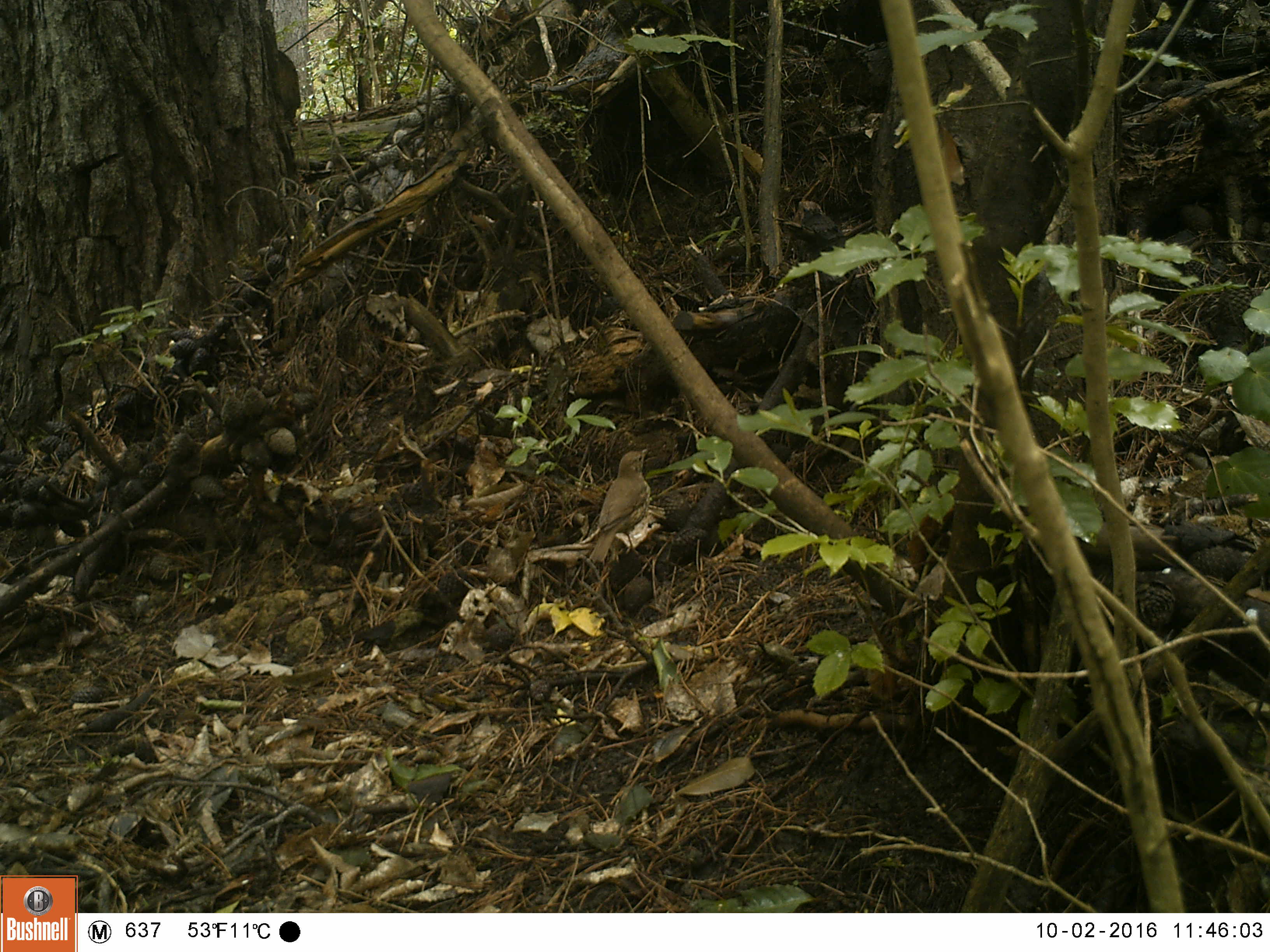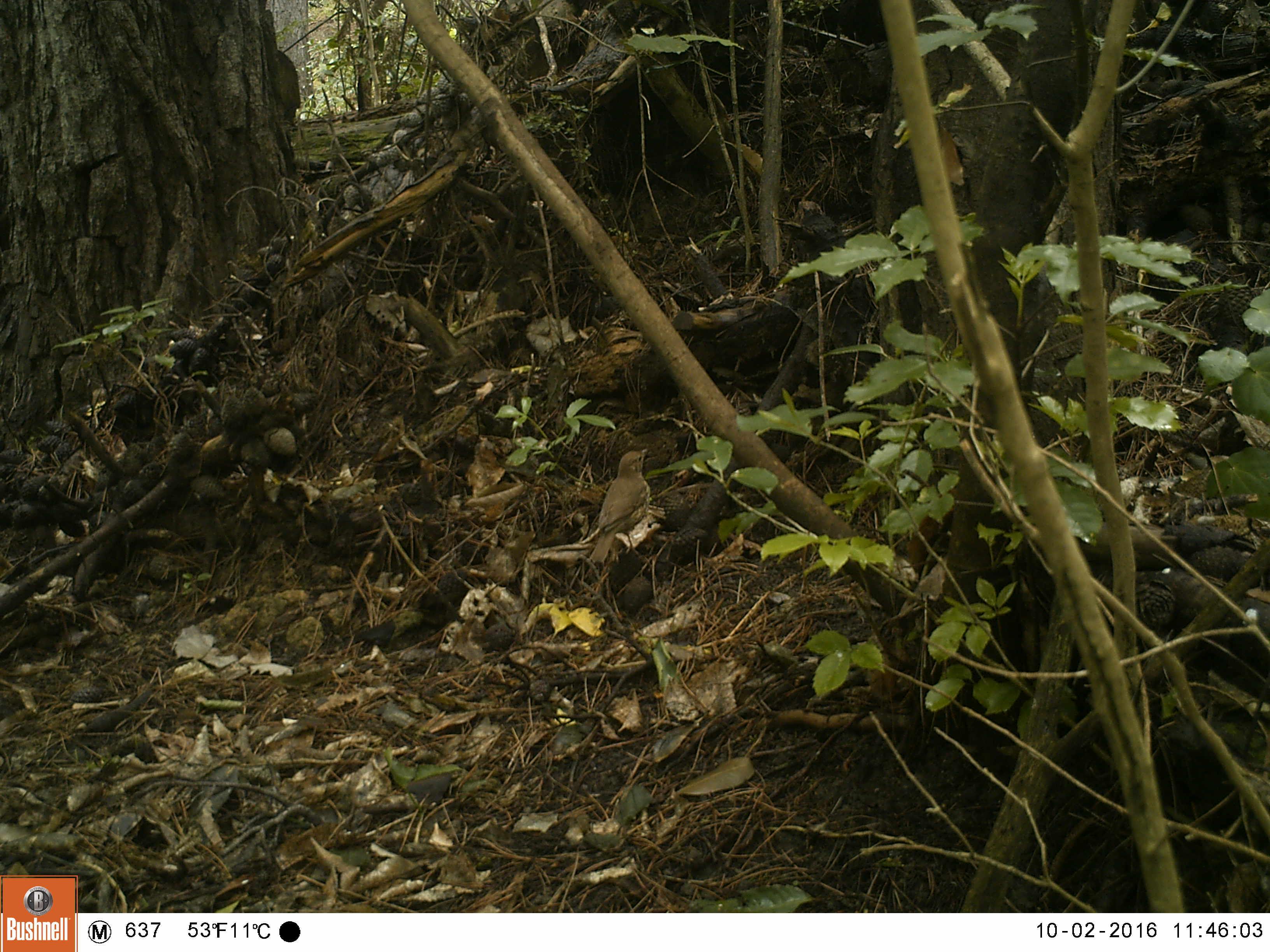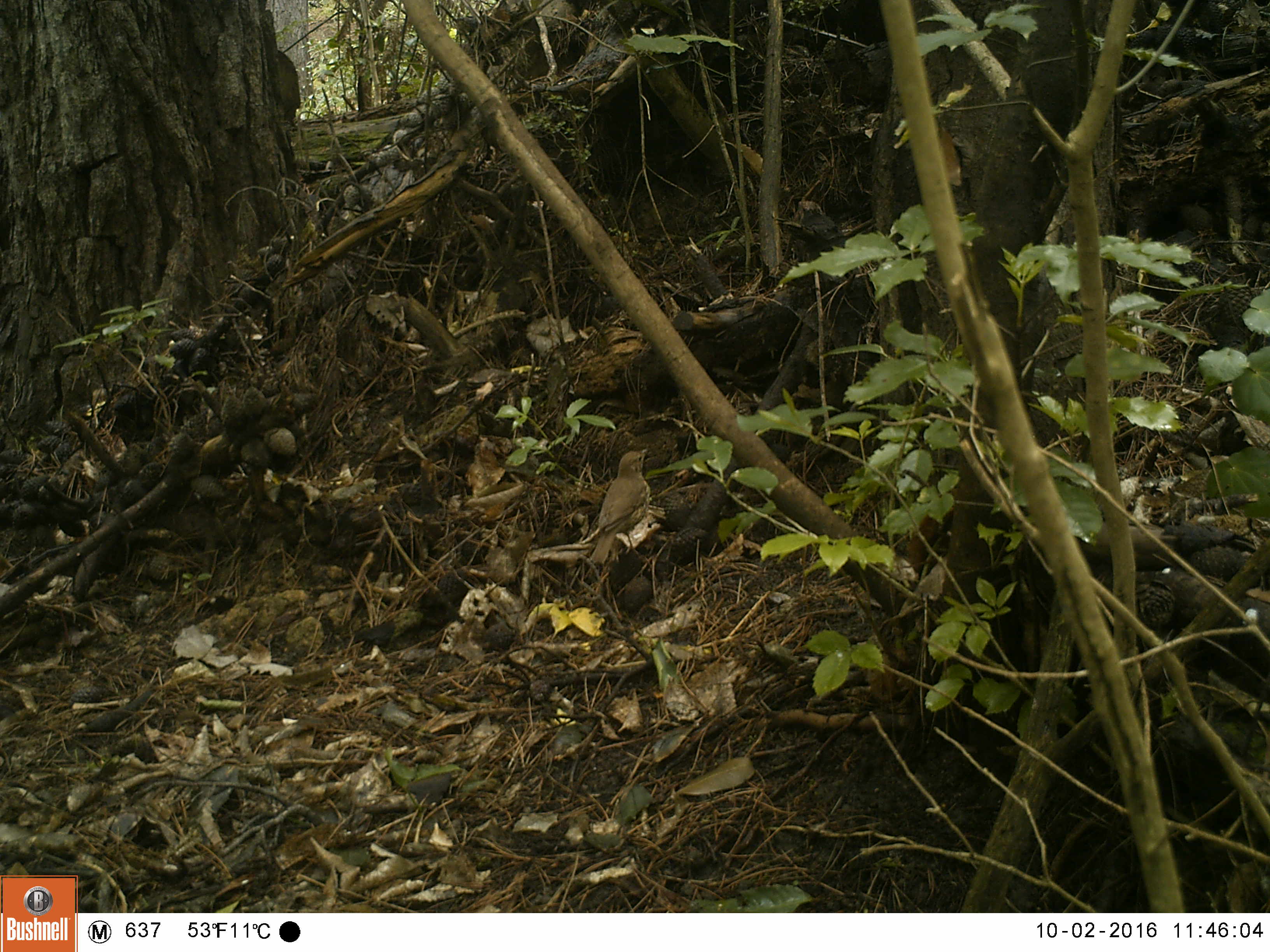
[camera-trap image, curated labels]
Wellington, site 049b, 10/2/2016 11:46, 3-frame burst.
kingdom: Animalia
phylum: Chordata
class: Aves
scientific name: Aves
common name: bird